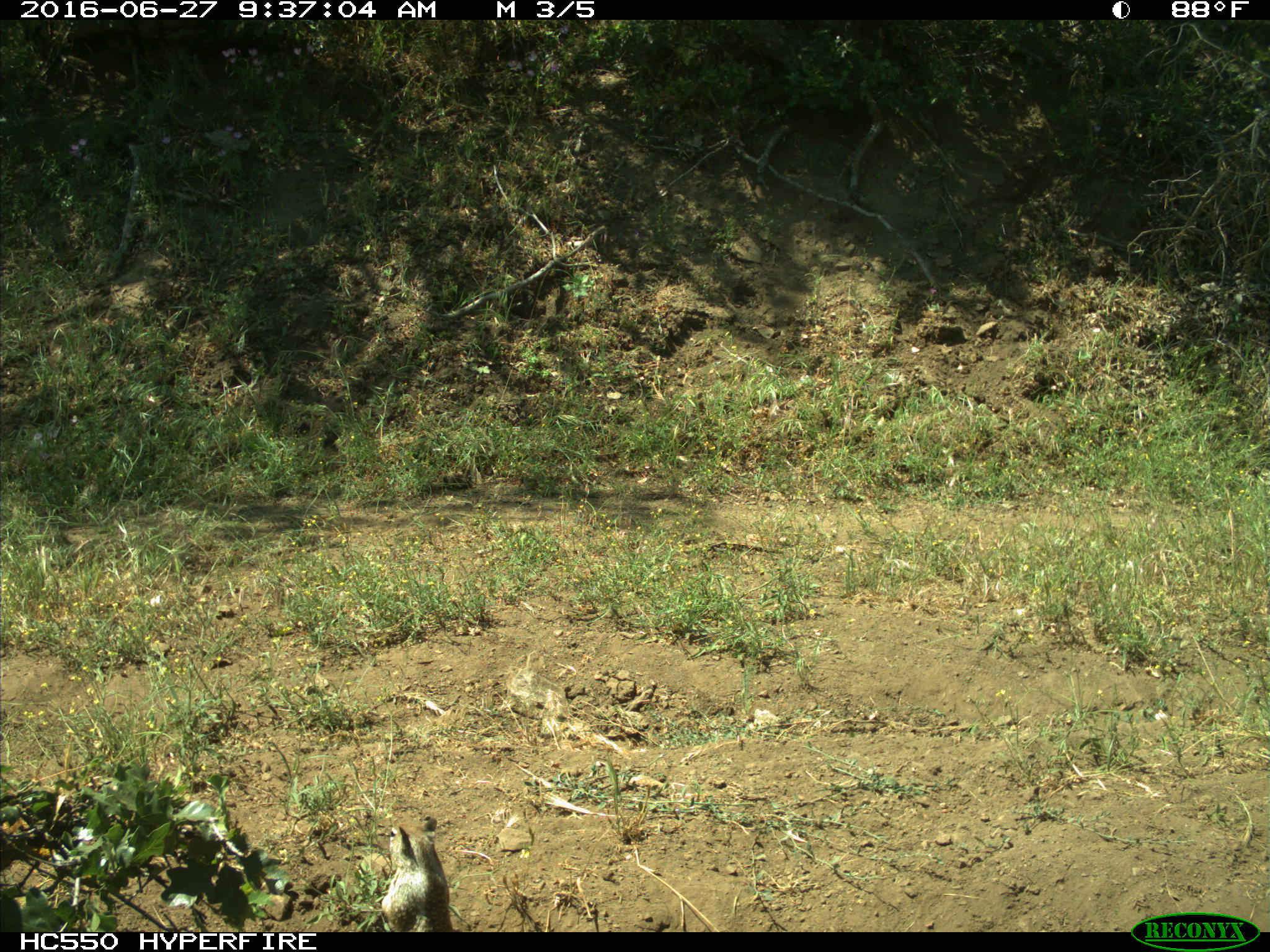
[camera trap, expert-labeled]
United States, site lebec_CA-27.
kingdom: Animalia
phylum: Chordata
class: Mammalia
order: Rodentia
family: Sciuridae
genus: Otospermophilus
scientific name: Otospermophilus beecheyi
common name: california ground squirrel